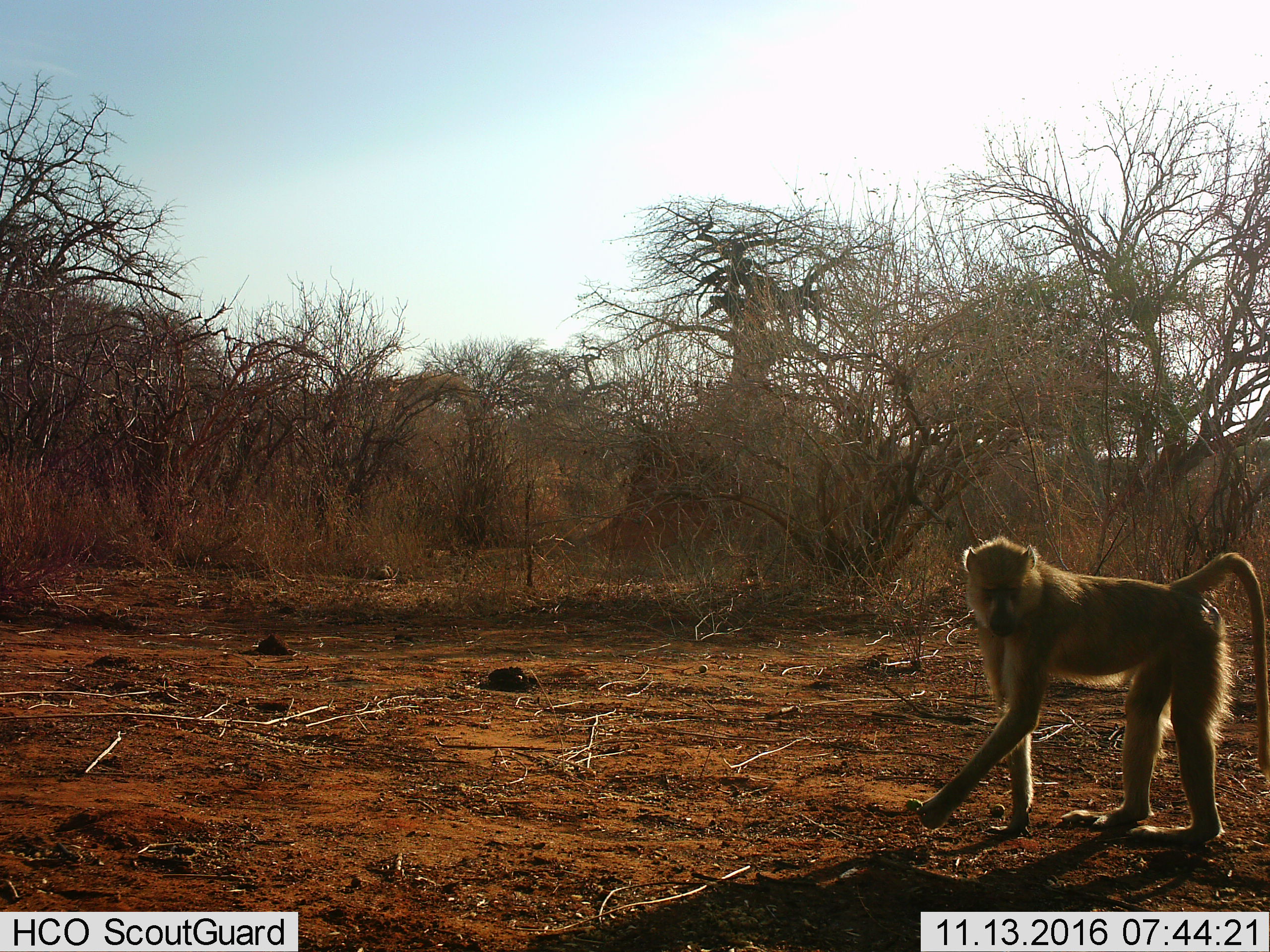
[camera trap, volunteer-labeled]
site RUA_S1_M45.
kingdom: Animalia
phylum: Chordata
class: Mammalia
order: Primates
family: Cercopithecidae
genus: Papio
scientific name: Papio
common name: baboon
Baboon (Papio), count 1. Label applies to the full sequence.